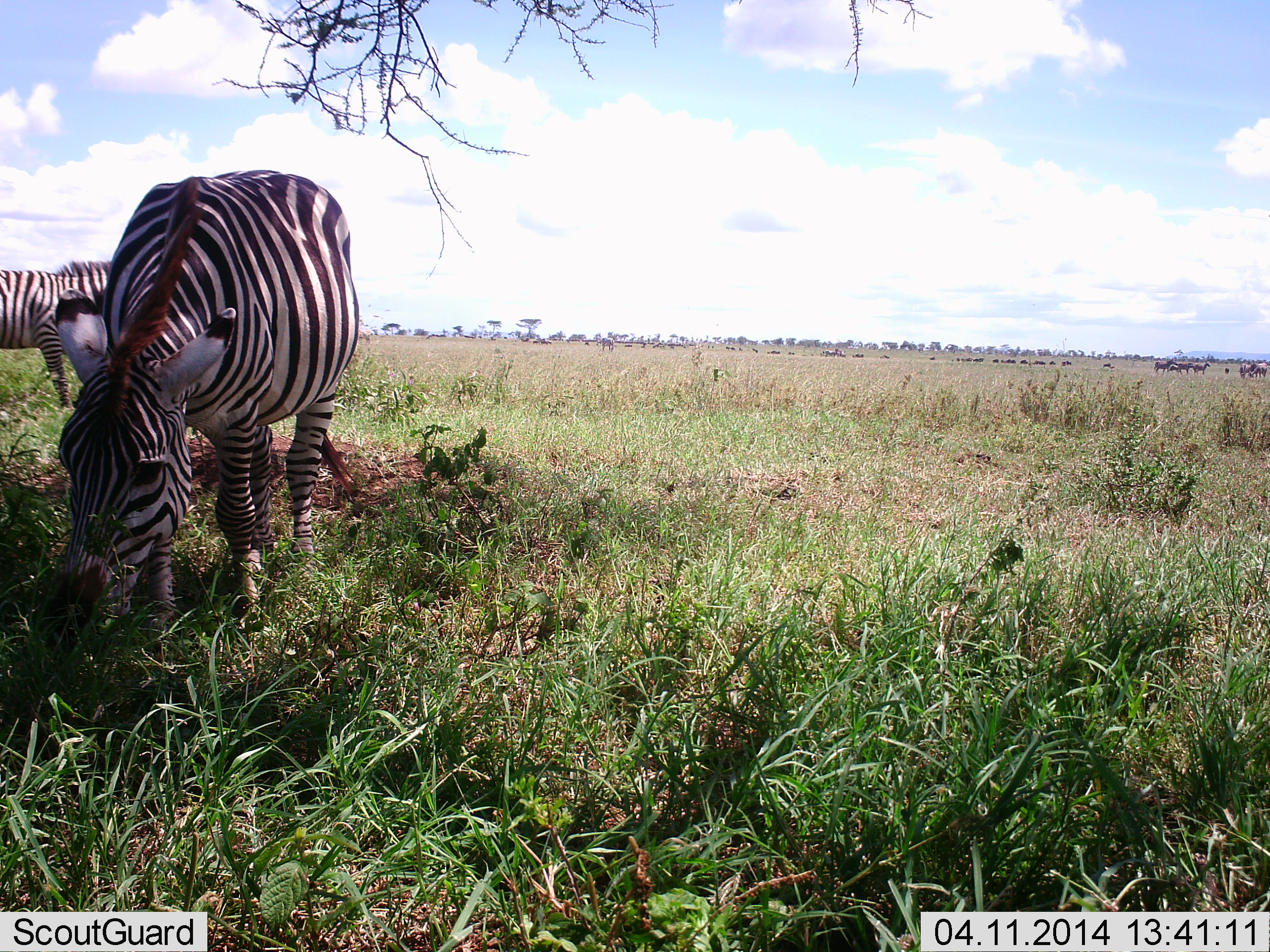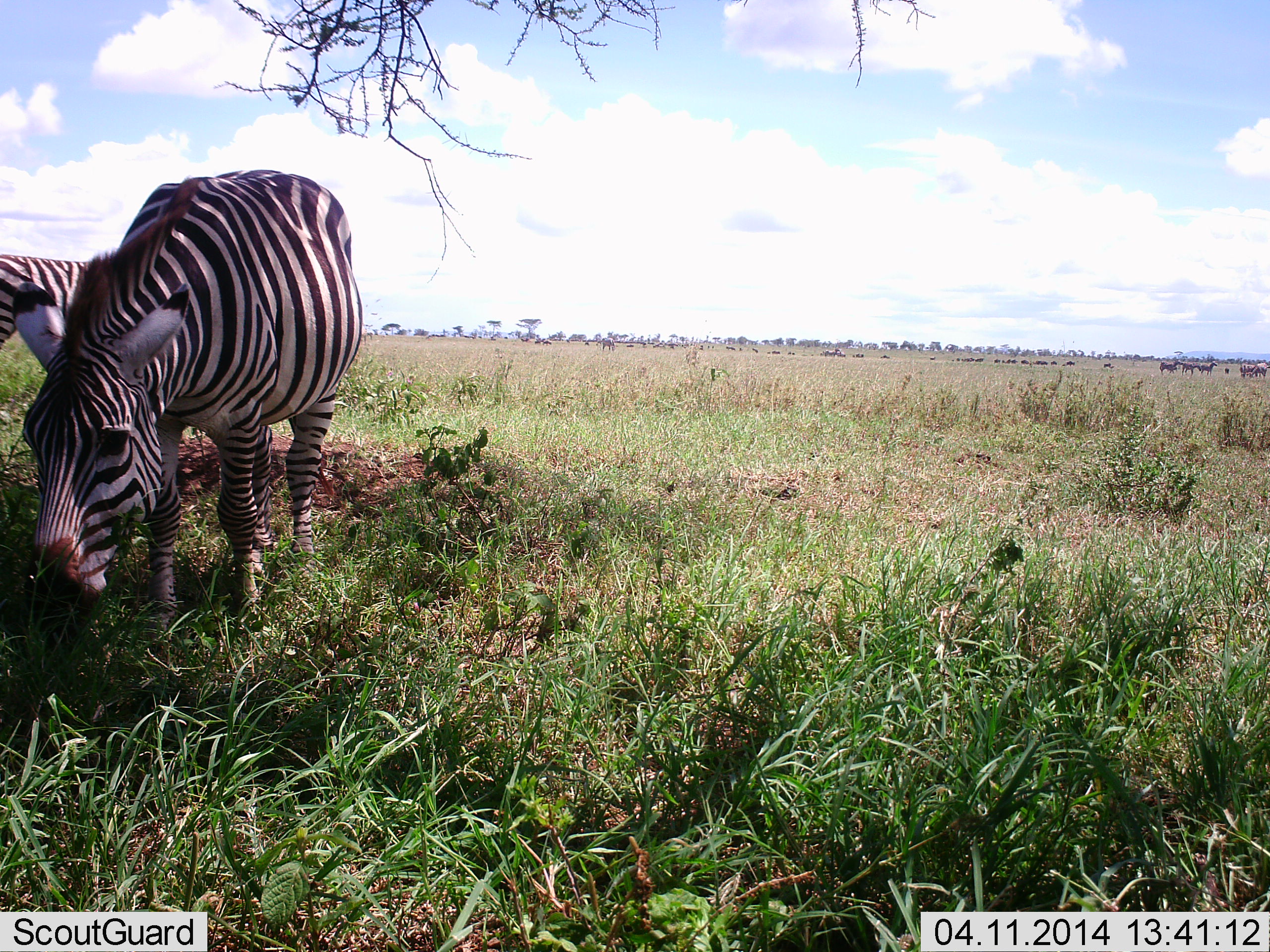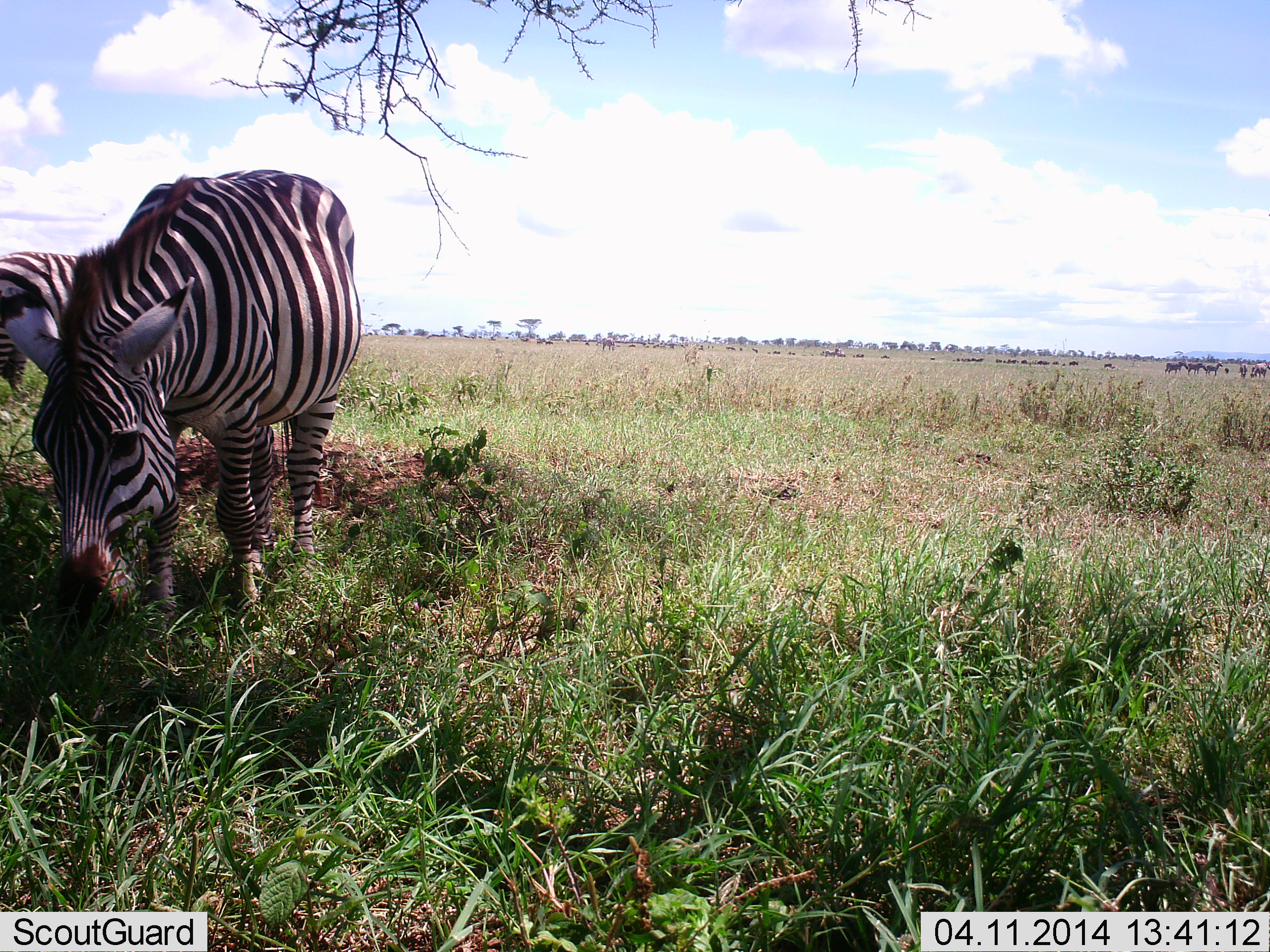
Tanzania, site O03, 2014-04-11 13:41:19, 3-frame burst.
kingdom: Animalia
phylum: Chordata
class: Mammalia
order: Perissodactyla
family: Equidae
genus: Equus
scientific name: Equus quagga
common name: plains zebra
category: zebra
Zebra (plains zebra) (Equus quagga), count 2. Behavior (volunteer vote fractions): standing 46%, resting 0%, moving 31%, interacting 0%. Young present (vote fraction): 0%. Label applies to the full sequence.